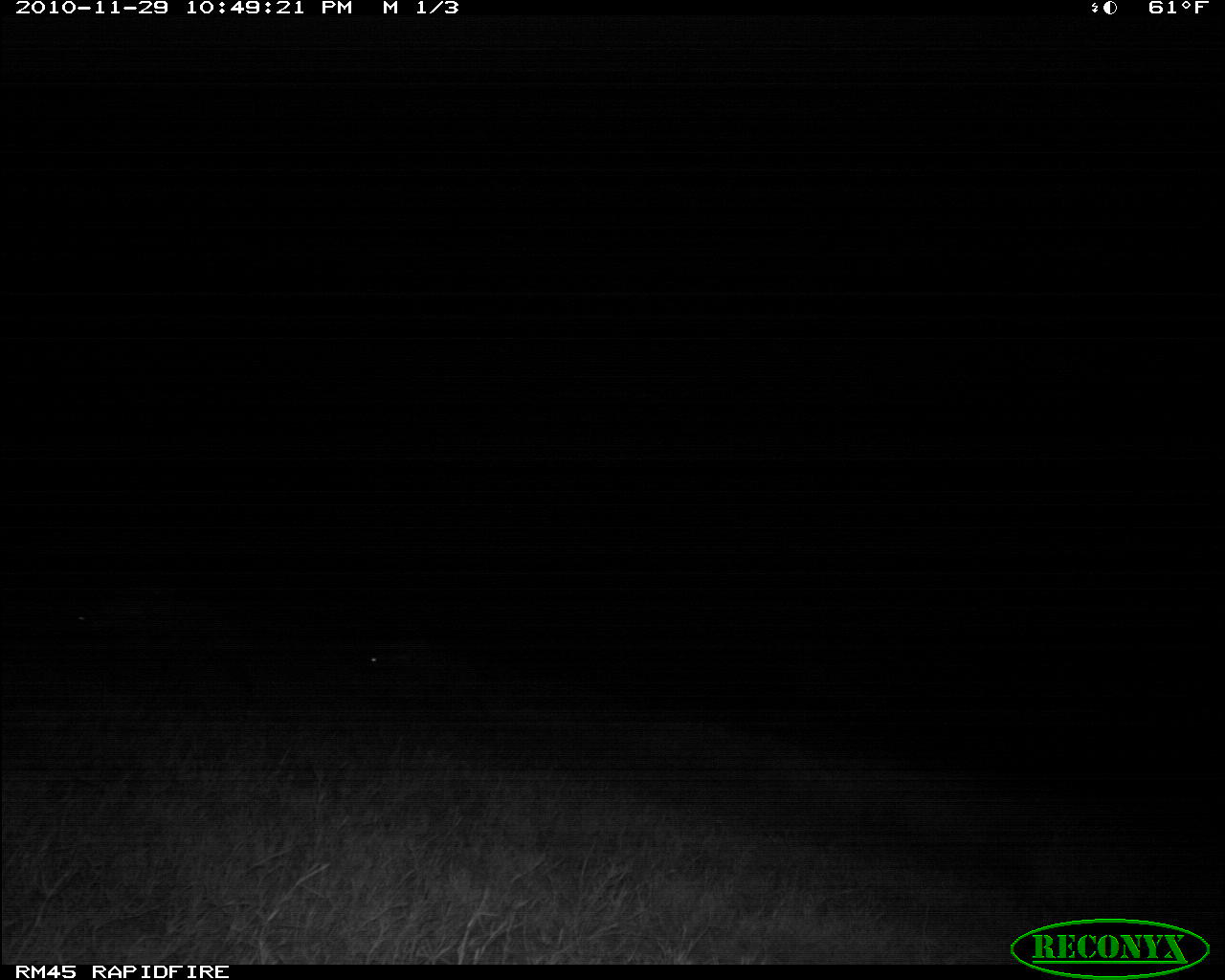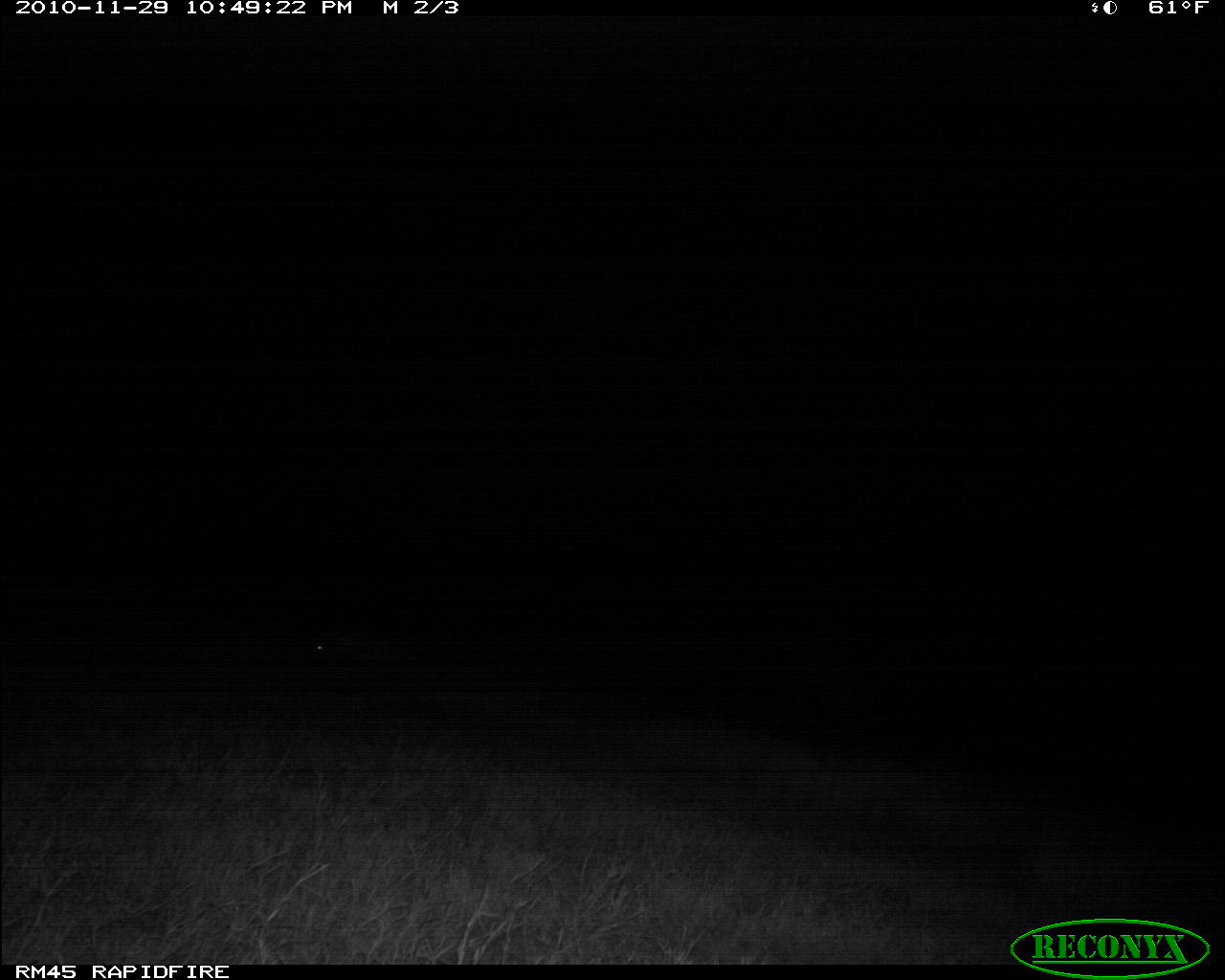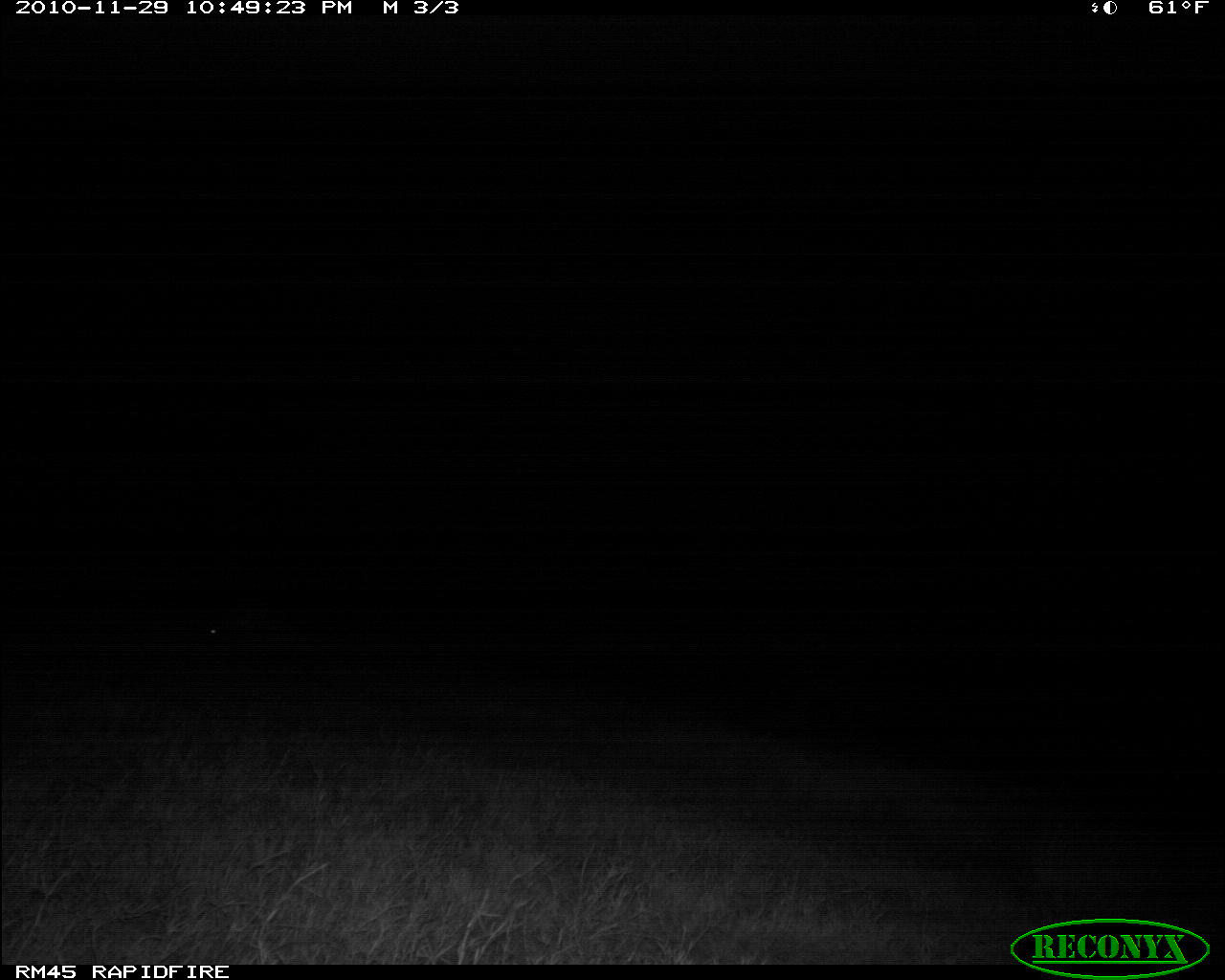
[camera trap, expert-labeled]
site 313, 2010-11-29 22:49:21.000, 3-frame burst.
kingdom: Animalia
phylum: Chordata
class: Mammalia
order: Artiodactyla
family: Bovidae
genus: Aepyceros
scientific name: Aepyceros melampus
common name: impala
Aepyceros melampus (impala), count 2.